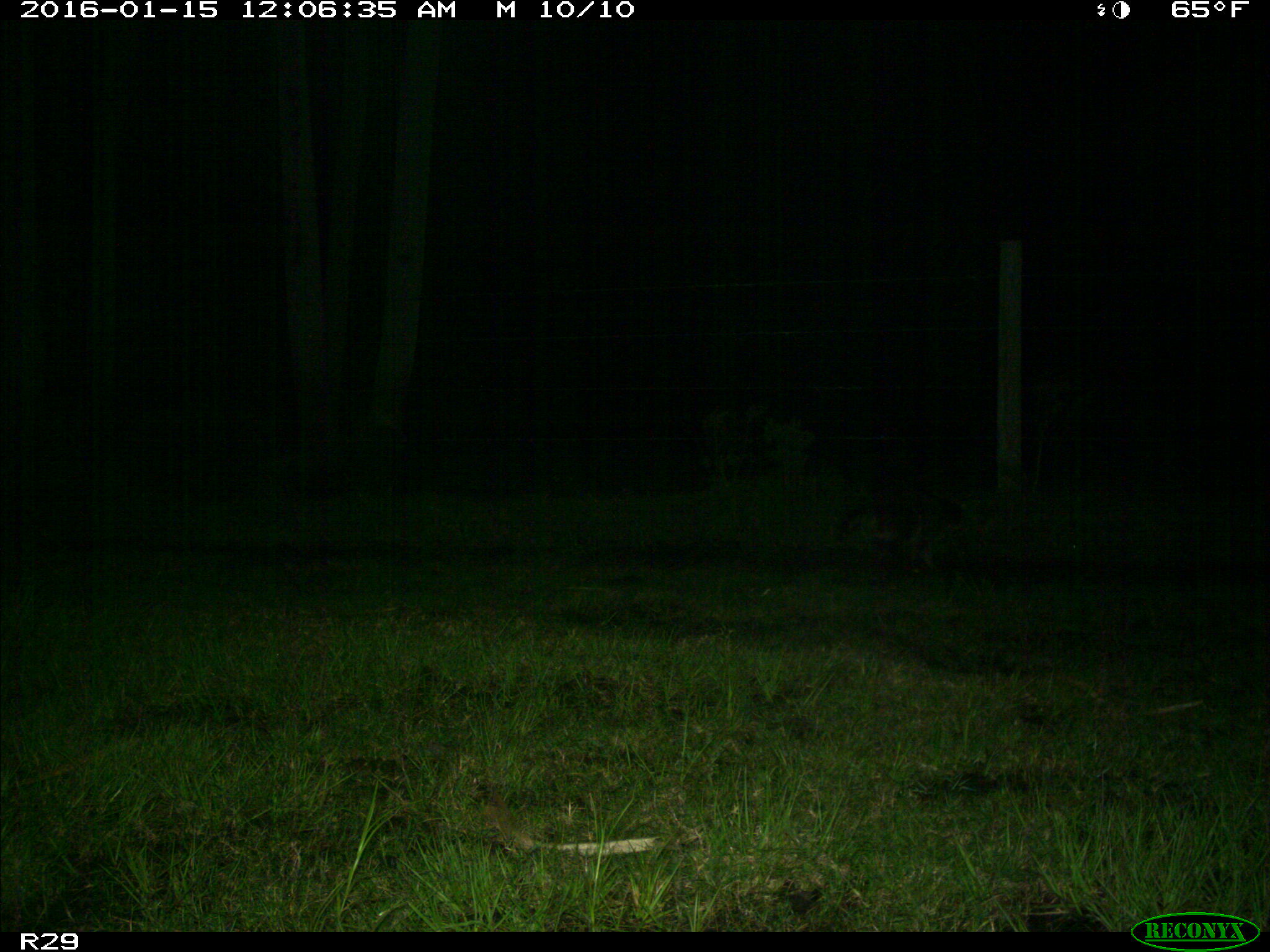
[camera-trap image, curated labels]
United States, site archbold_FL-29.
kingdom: Animalia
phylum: Chordata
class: Mammalia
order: Carnivora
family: Procyonidae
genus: Procyon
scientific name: Procyon lotor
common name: common raccoon